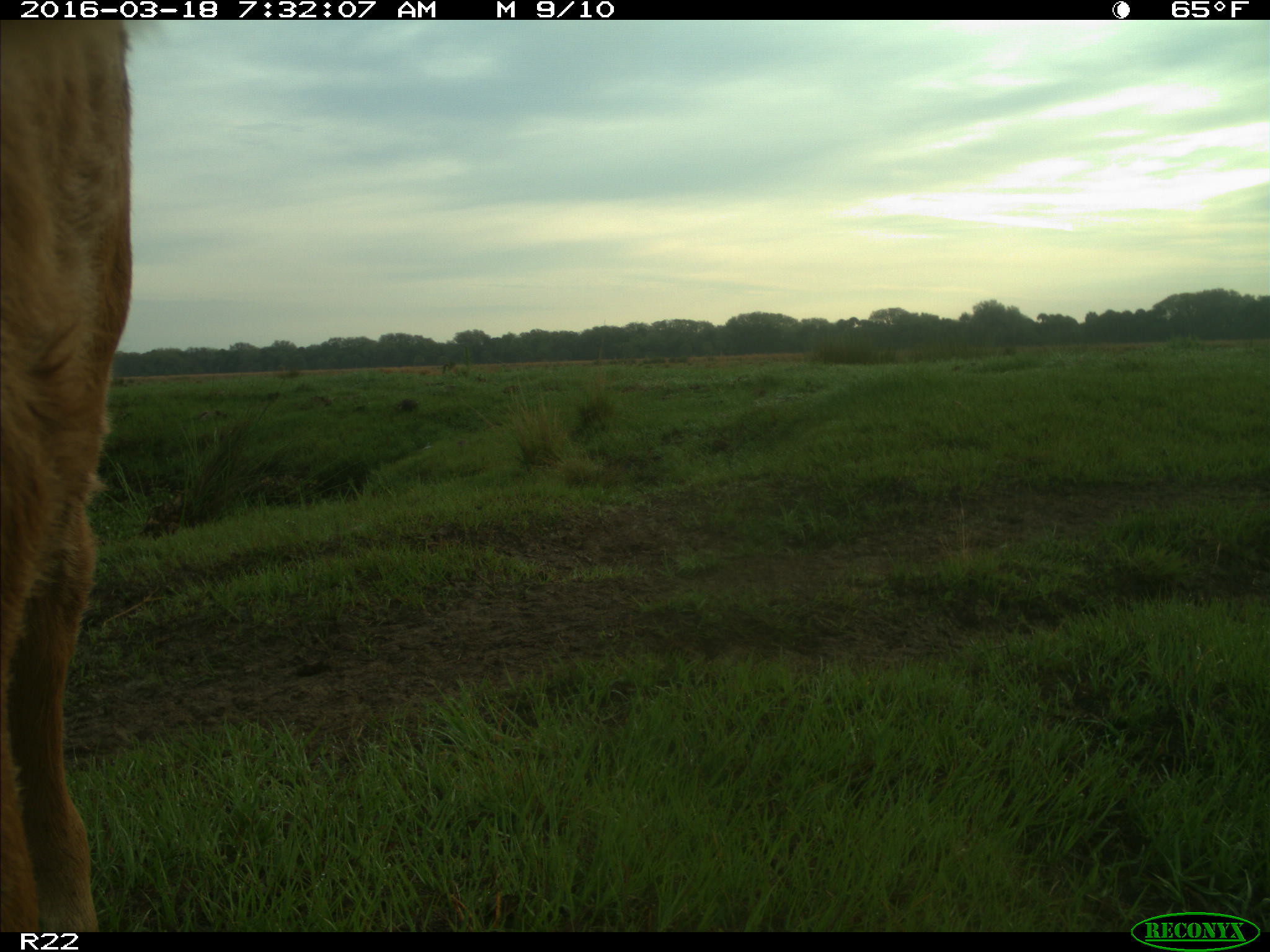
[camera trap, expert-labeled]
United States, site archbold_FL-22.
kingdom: Animalia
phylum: Chordata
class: Mammalia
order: Artiodactyla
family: Bovidae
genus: Bos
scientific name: Bos taurus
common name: domestic cow